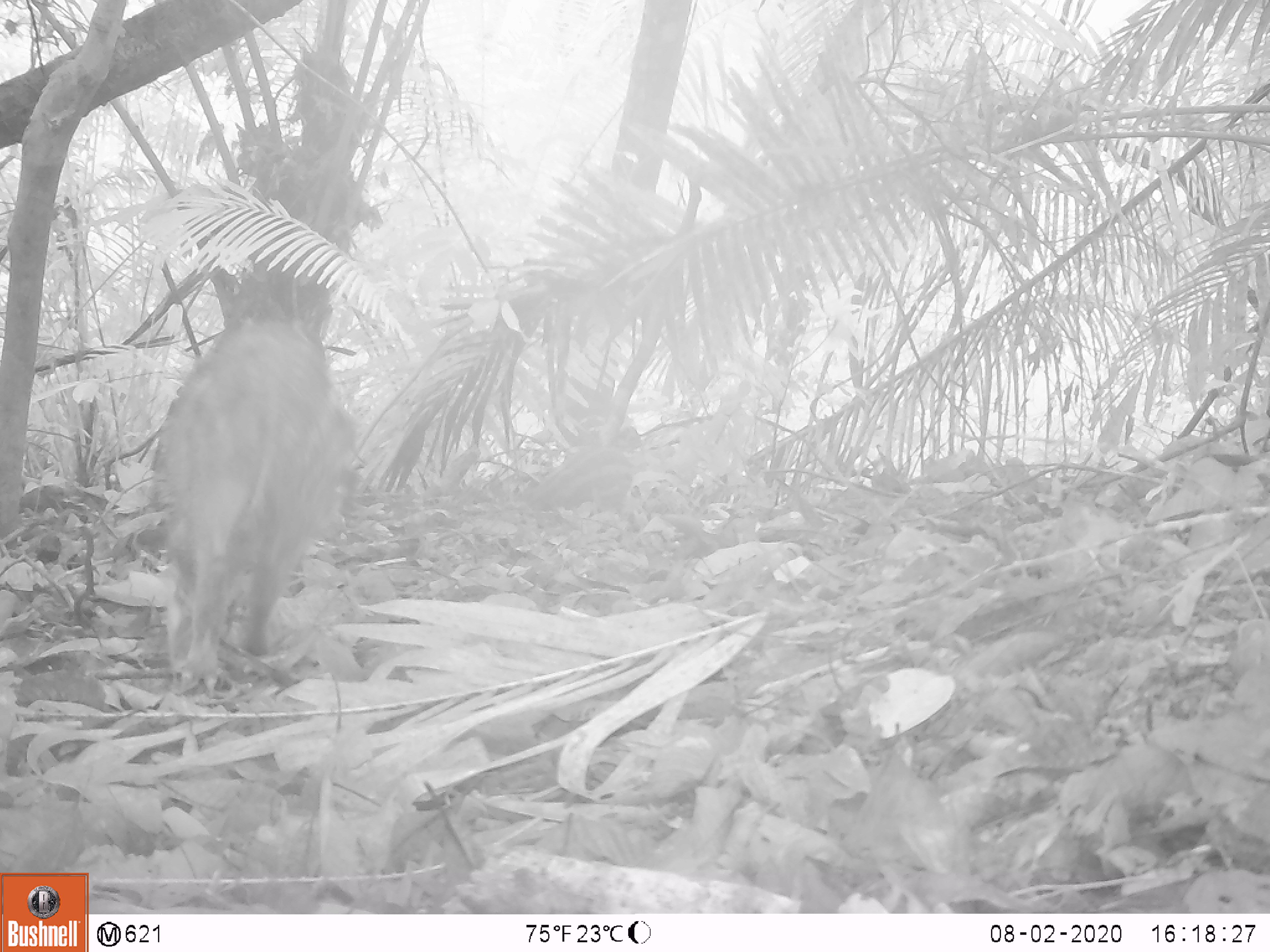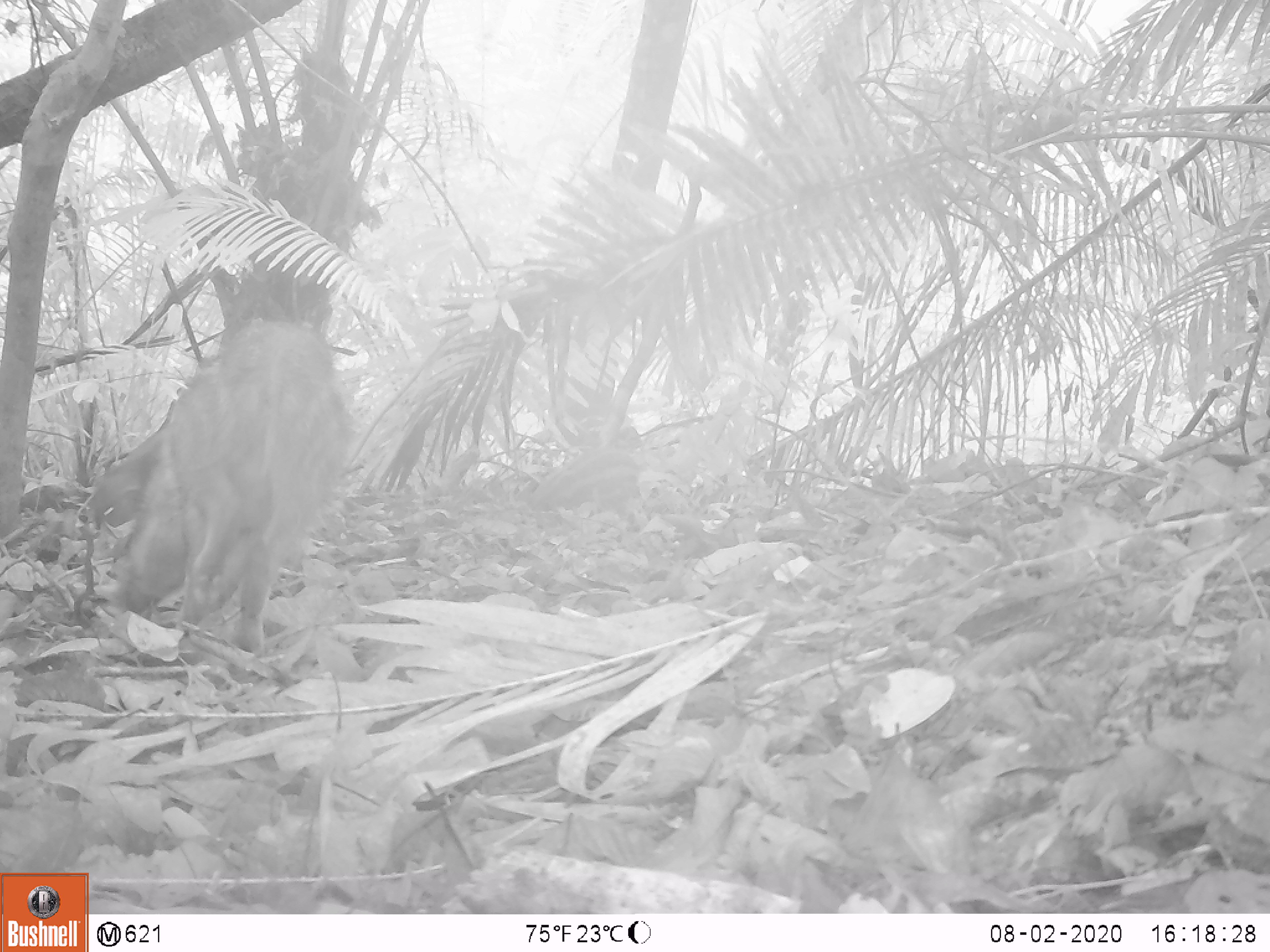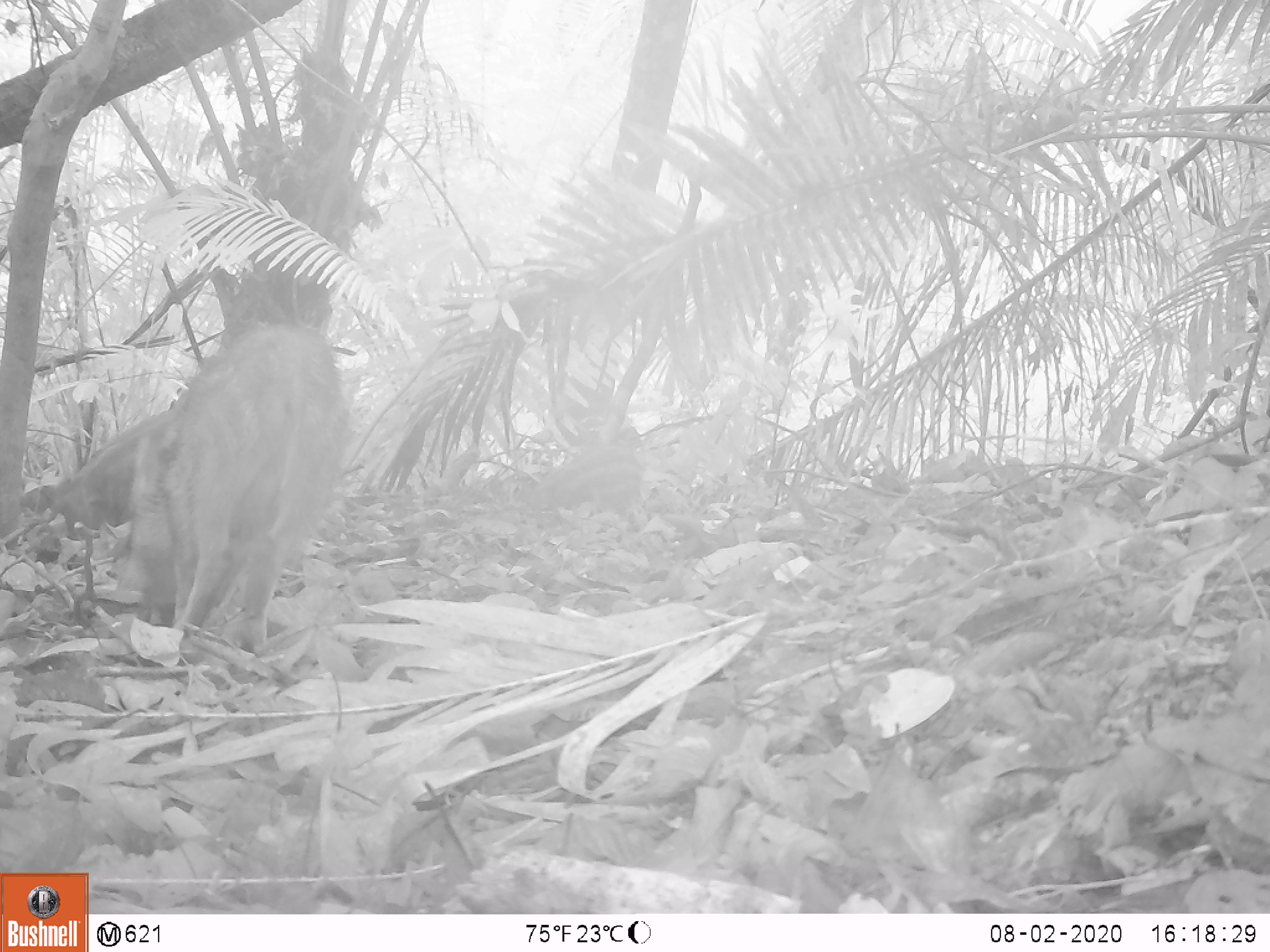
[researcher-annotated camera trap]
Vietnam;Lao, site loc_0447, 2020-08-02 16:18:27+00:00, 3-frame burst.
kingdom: Animalia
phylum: Chordata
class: Mammalia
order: Artiodactyla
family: Suidae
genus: Sus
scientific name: Sus scrofa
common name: eurasian wild pig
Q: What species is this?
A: Eurasian wild pig (Sus scrofa).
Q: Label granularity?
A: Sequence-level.